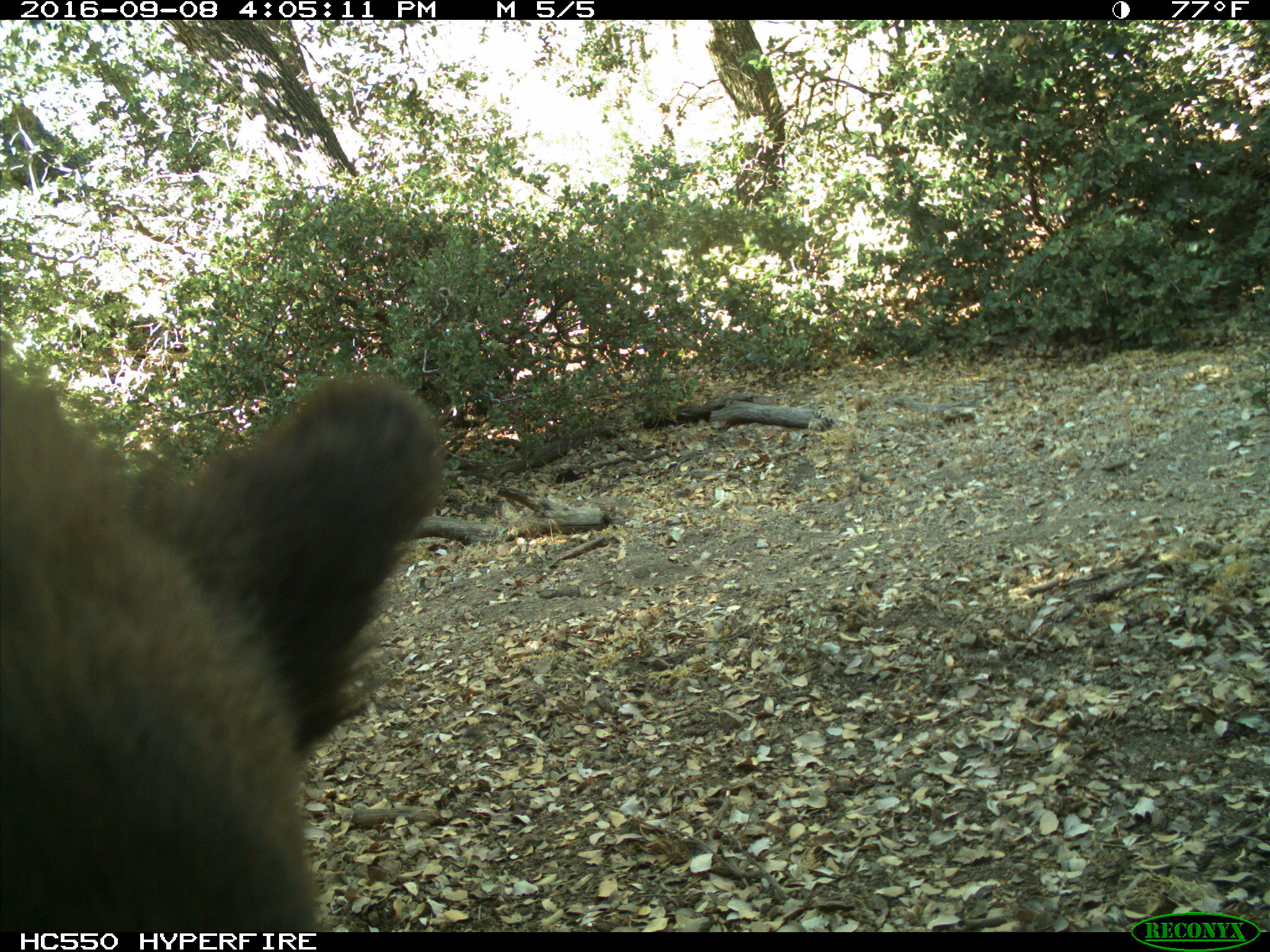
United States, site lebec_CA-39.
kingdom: Animalia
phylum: Chordata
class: Mammalia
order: Carnivora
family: Ursidae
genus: Ursus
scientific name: Ursus americanus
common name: american black bear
Ursus americanus (american black bear).